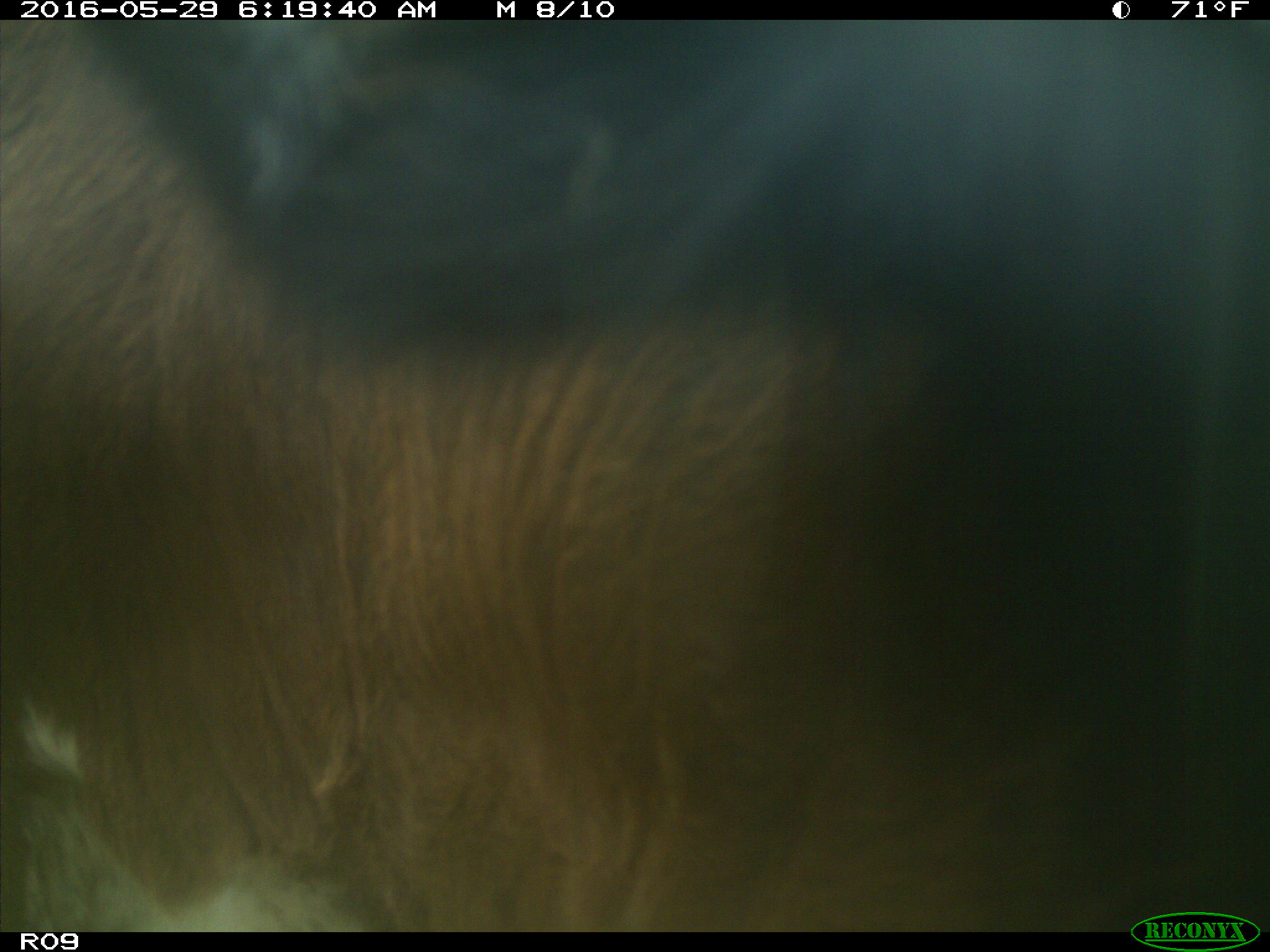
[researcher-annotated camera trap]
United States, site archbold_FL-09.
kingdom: Animalia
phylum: Chordata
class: Mammalia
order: Artiodactyla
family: Bovidae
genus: Bos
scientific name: Bos taurus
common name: domestic cow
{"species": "Bos taurus (domestic cow)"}